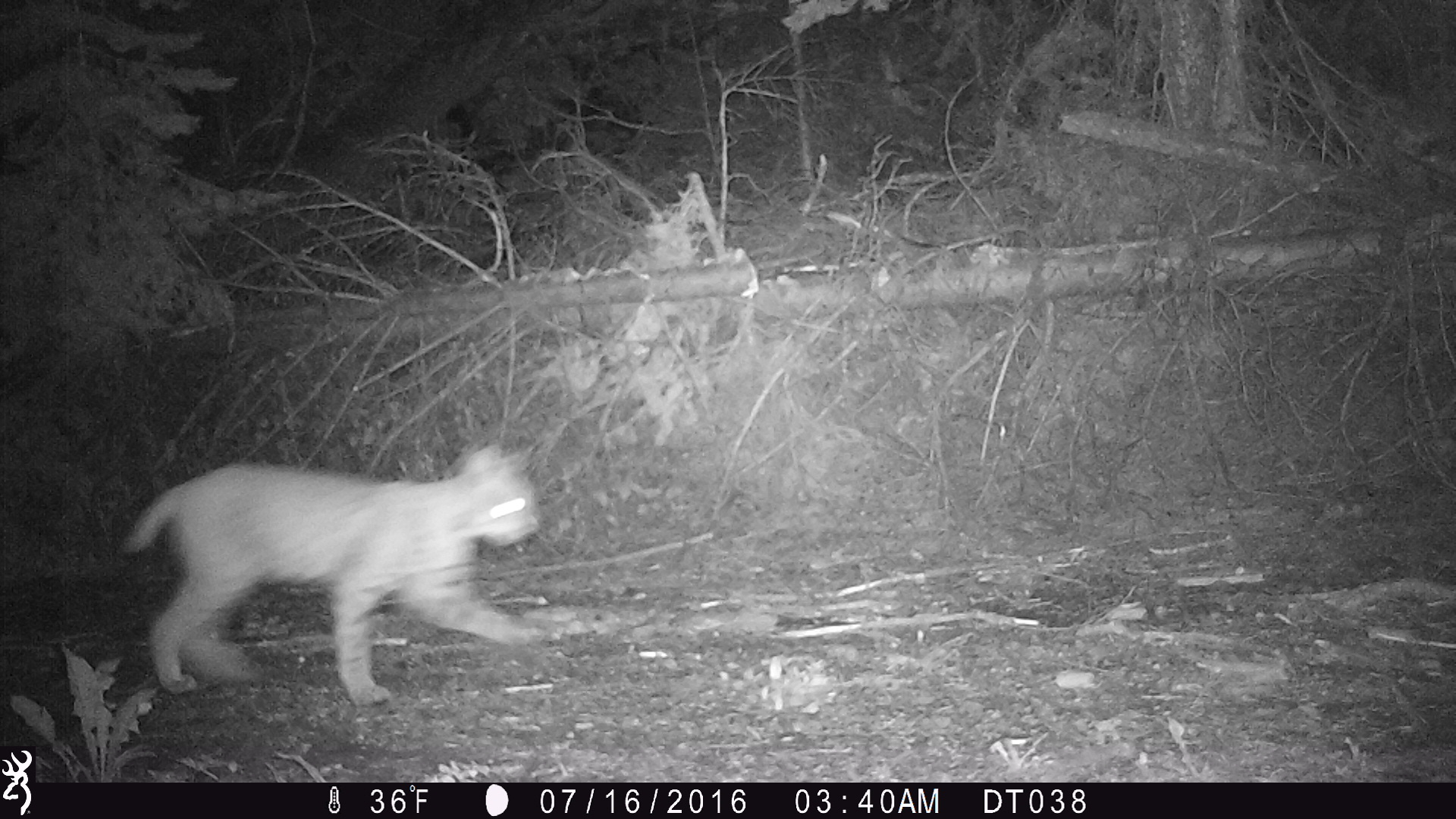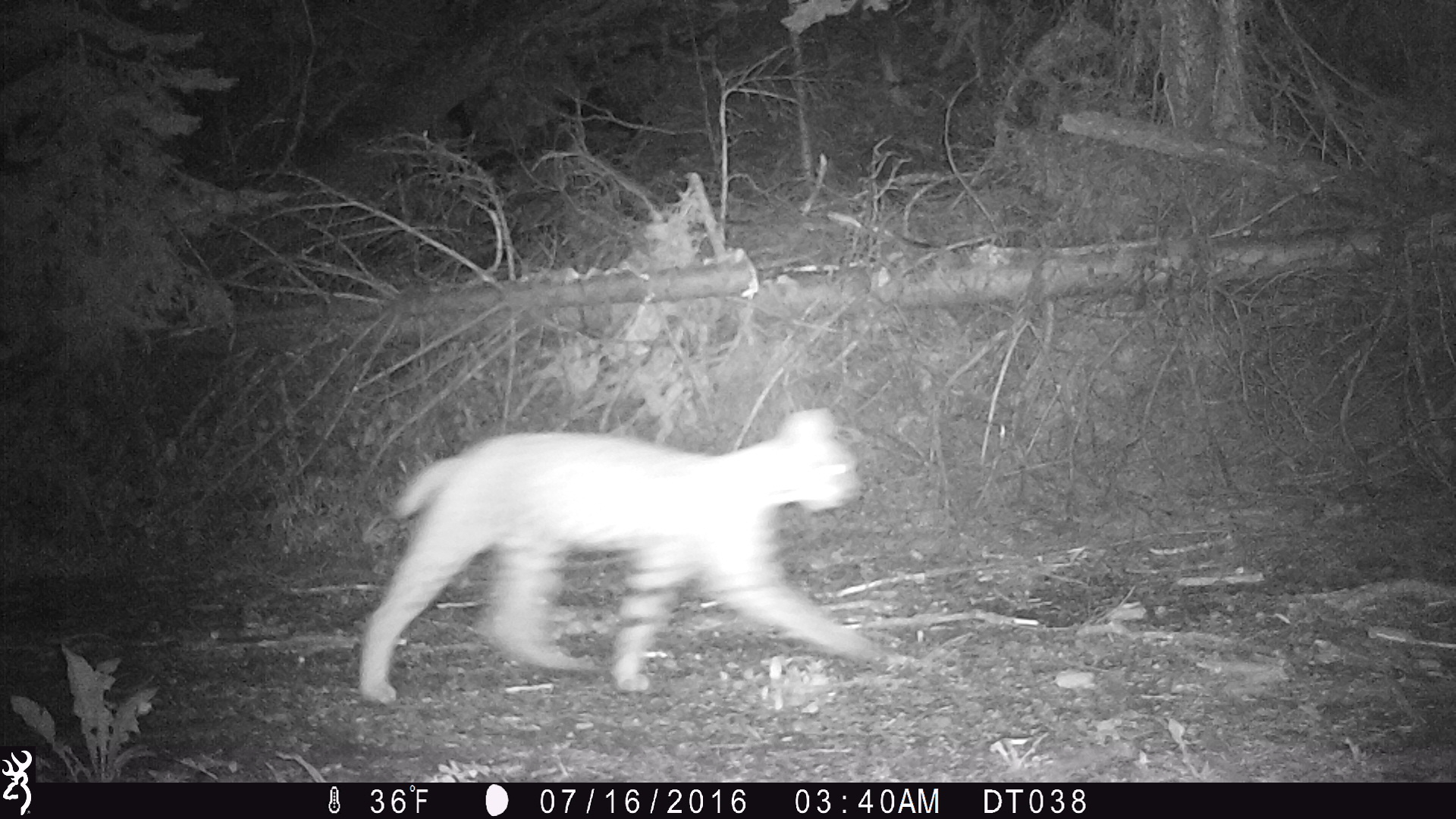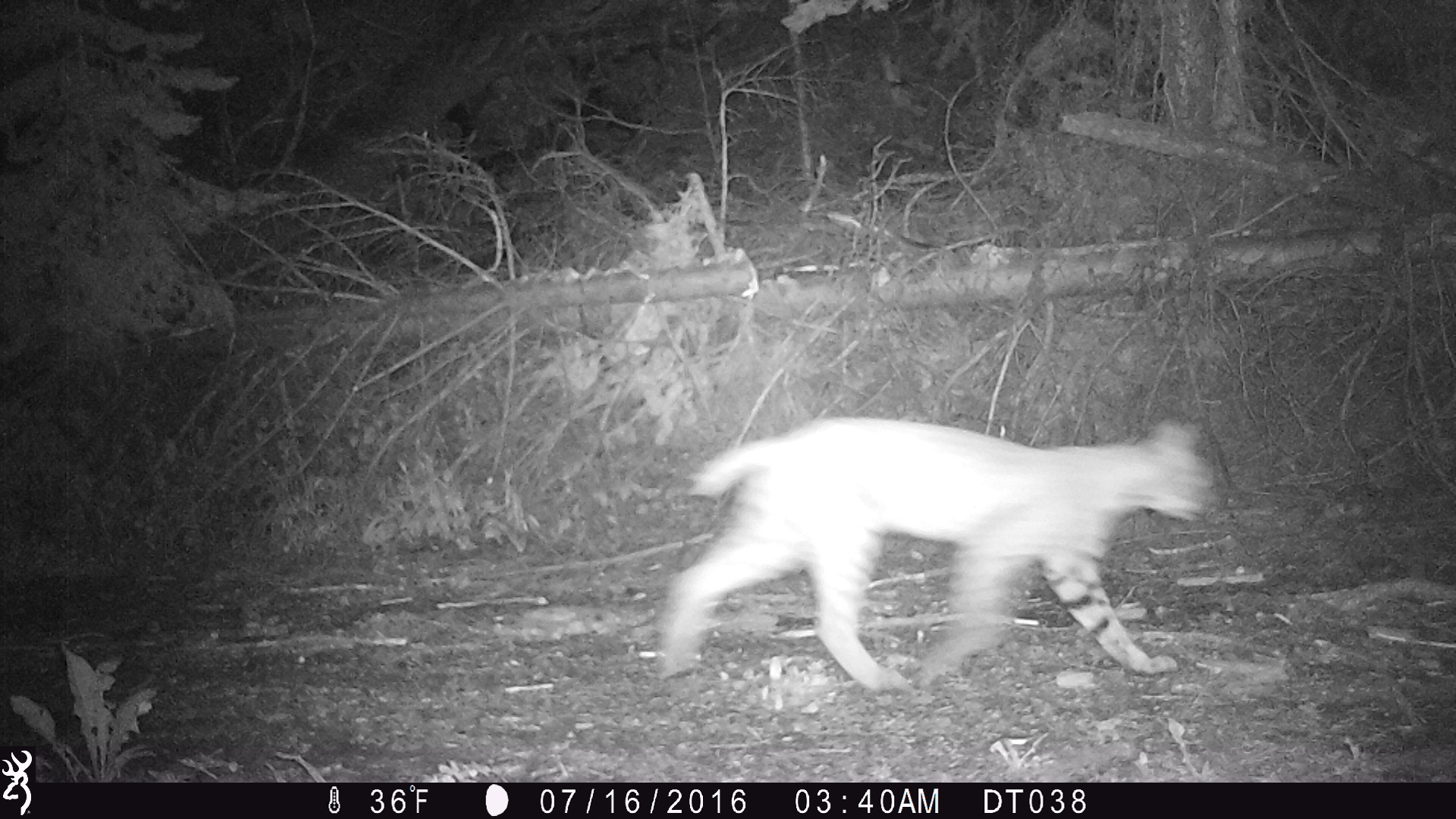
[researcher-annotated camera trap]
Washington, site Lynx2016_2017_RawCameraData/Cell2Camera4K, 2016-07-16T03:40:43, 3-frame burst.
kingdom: Animalia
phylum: Chordata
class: Mammalia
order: Carnivora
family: Felidae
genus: Lynx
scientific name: Lynx rufus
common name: bobcat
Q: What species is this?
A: Lynx rufus (bobcat).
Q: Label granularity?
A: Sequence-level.